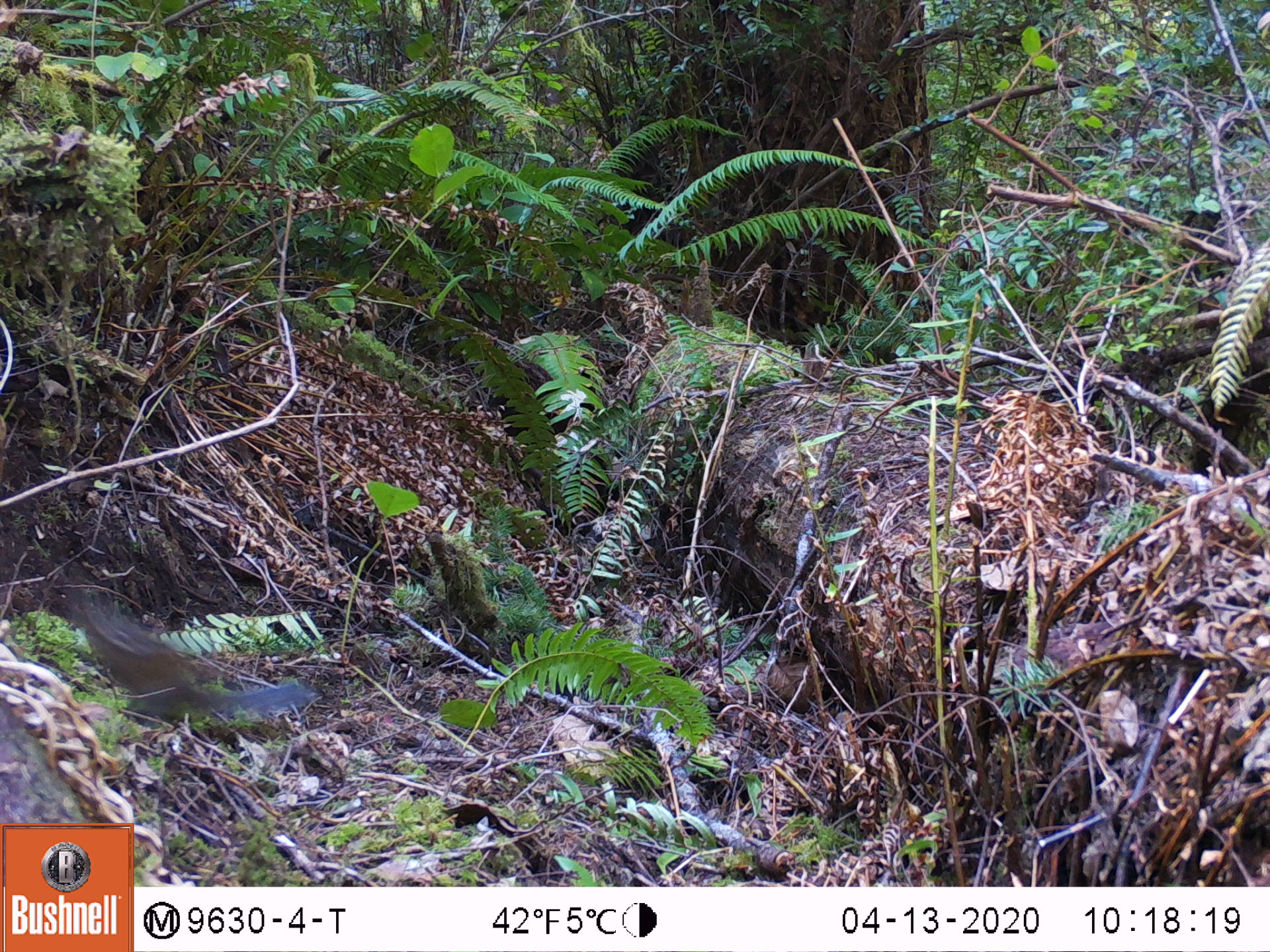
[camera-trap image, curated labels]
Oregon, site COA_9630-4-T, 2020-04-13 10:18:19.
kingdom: Animalia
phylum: Chordata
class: Mammalia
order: Rodentia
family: Sciuridae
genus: Neotamias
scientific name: Neotamias townsendii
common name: townsend's chipmunk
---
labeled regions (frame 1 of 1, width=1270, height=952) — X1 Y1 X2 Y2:
townsend's chipmunk: 72 585 319 733